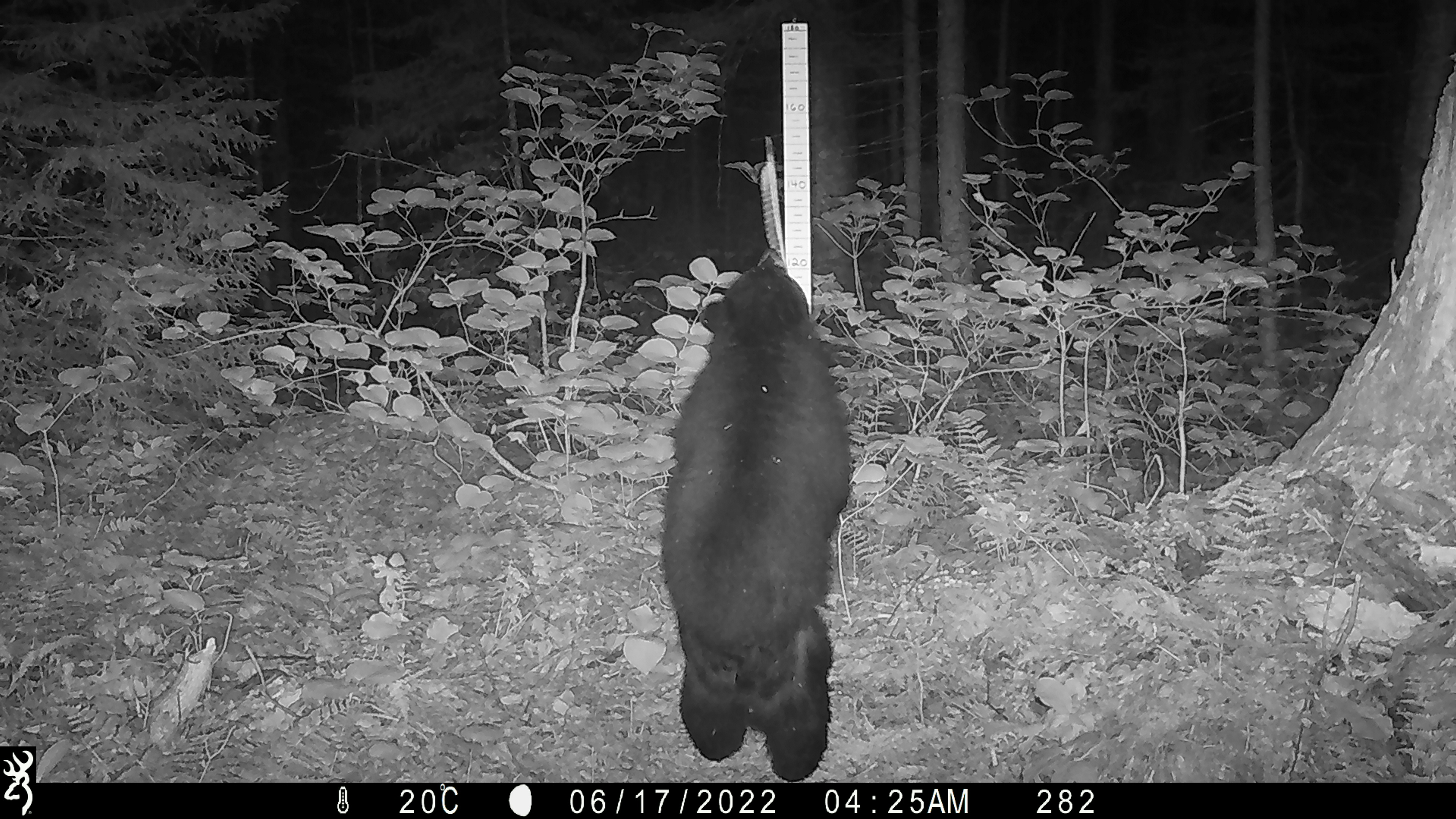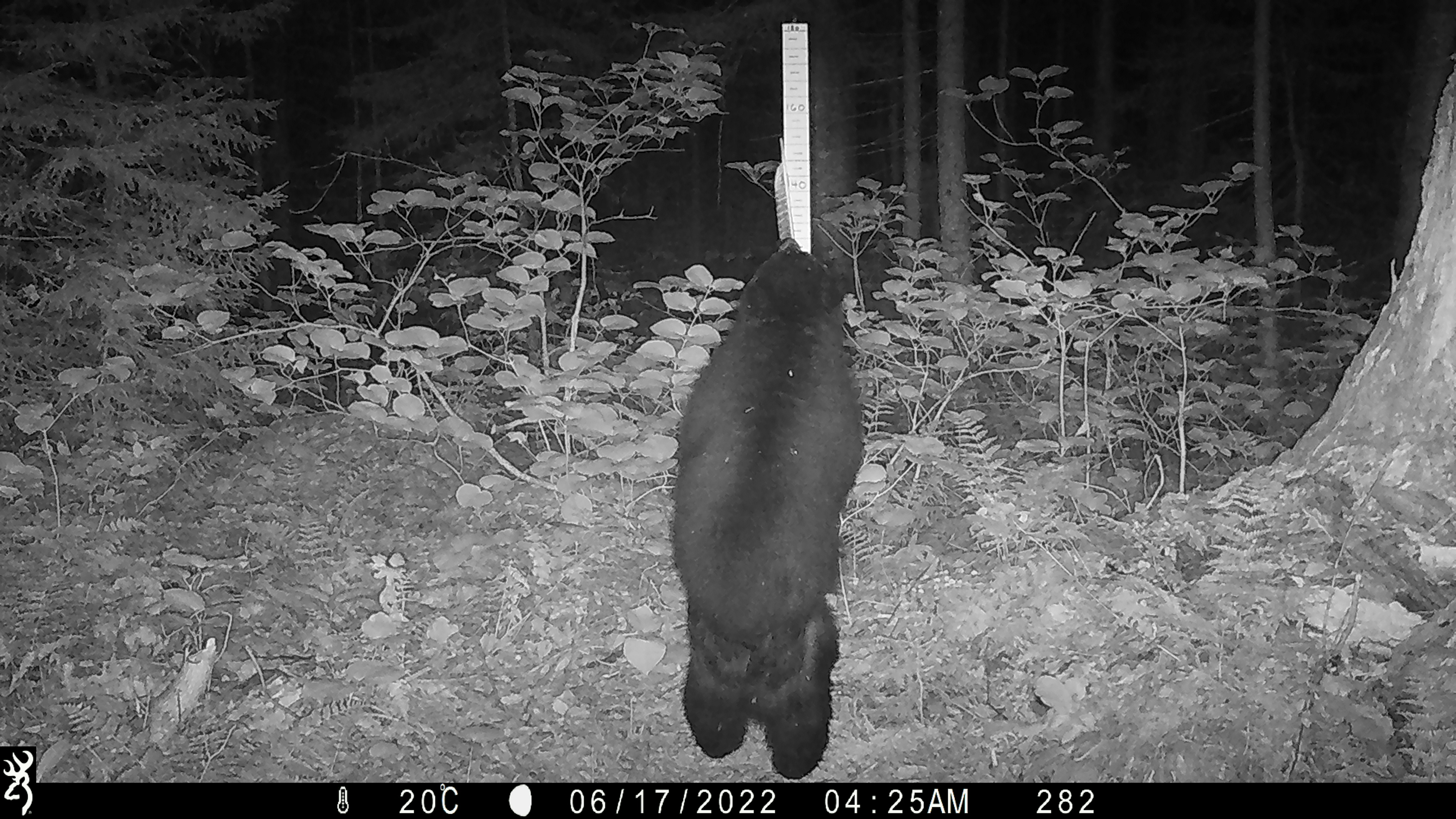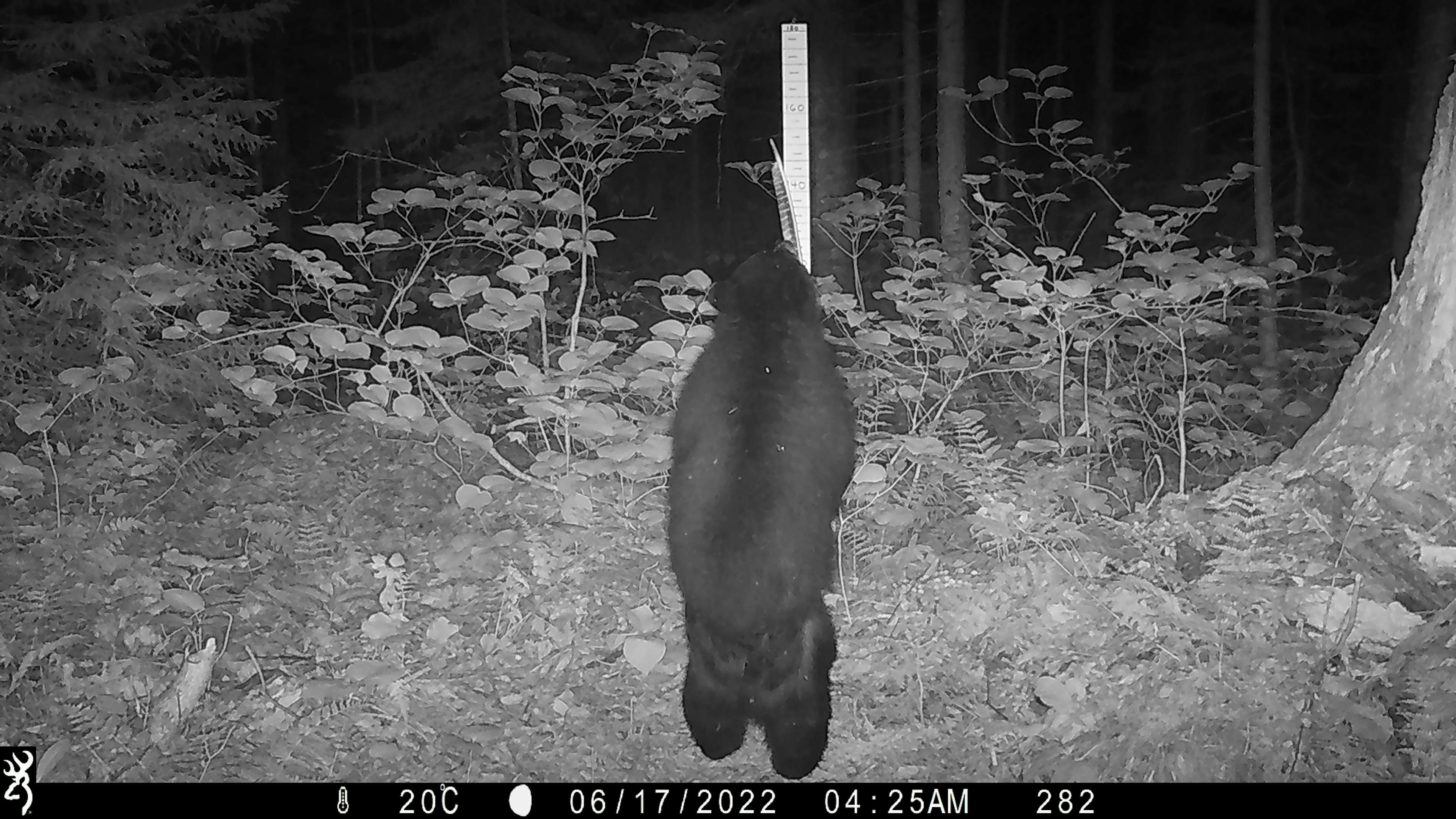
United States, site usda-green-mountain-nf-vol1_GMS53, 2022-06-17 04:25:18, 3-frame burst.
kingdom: Animalia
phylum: Chordata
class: Mammalia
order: Carnivora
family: Ursidae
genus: Ursus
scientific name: Ursus americanus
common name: black bear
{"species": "black bear (Ursus americanus)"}